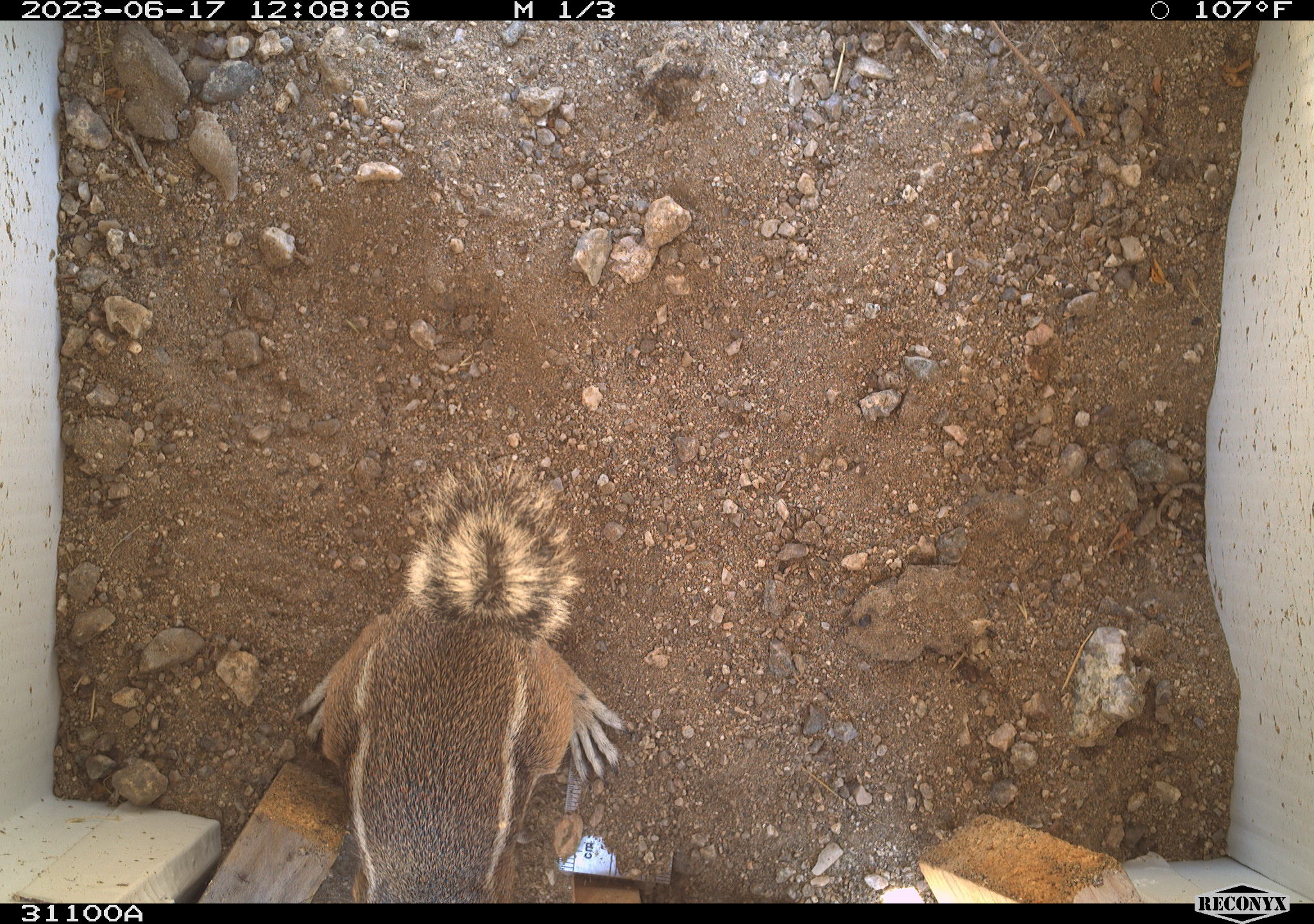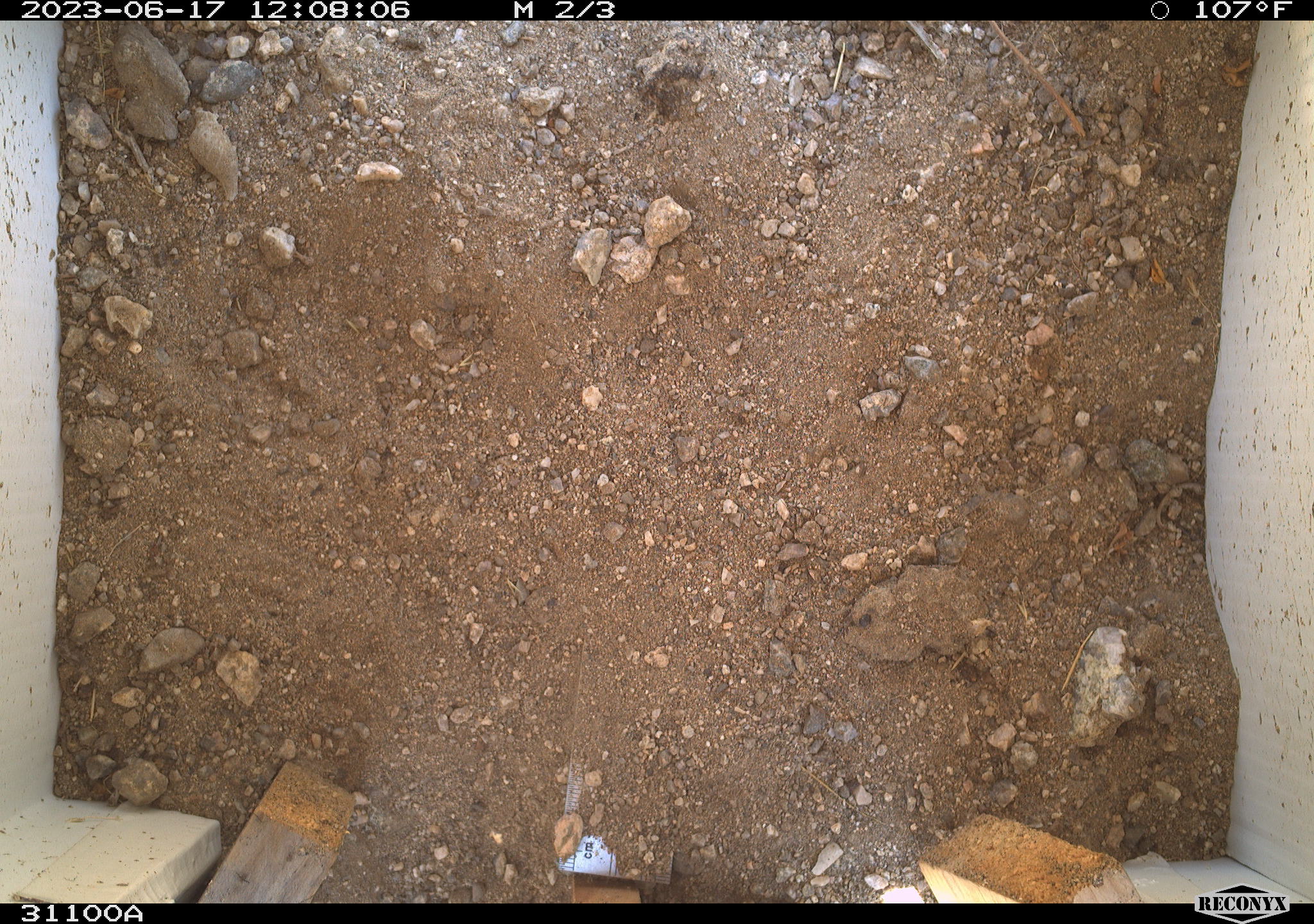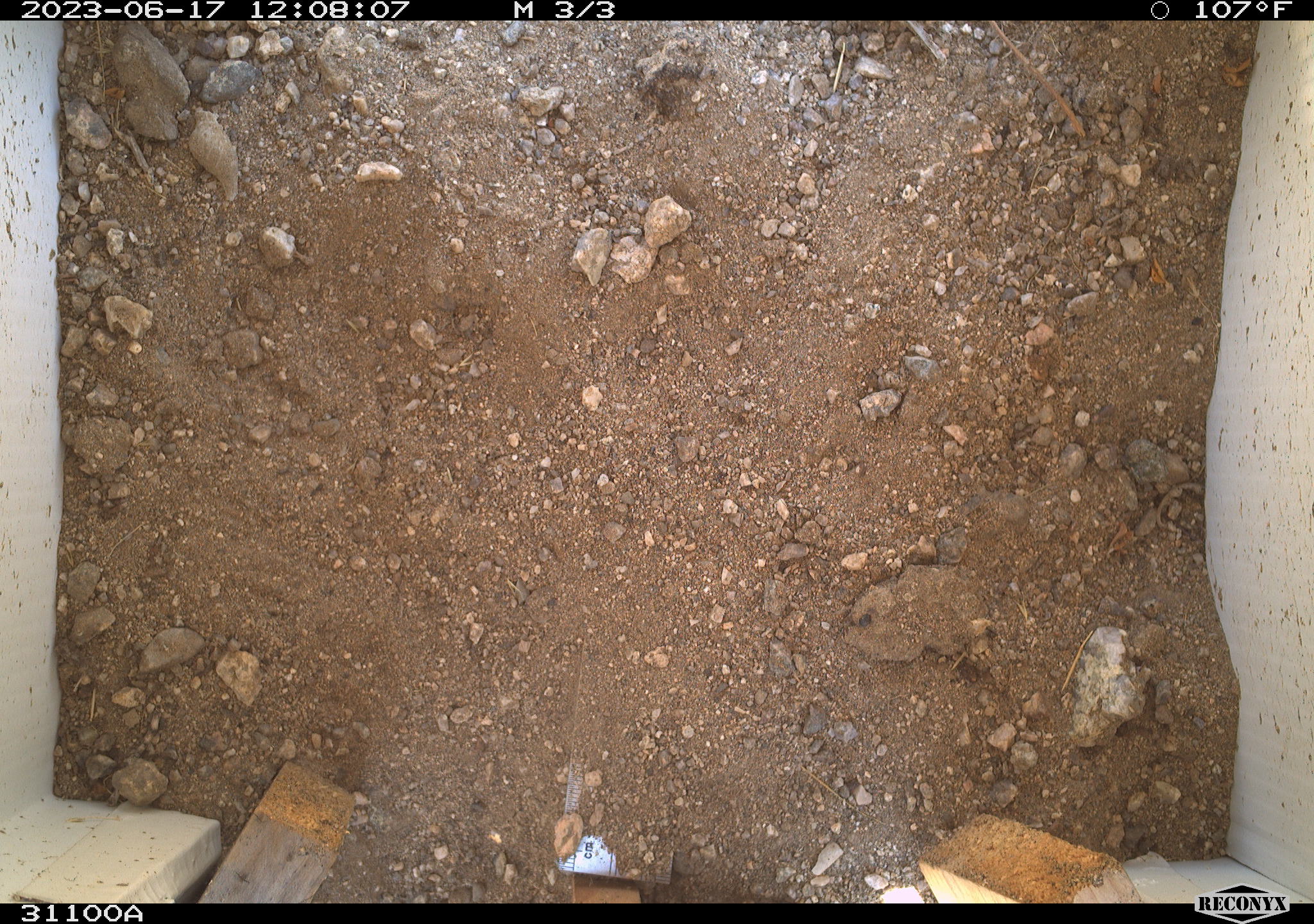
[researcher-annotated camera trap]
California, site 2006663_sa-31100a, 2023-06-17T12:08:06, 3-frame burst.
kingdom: Animalia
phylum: Chordata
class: Mammalia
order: Rodentia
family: Sciuridae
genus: Ammospermophilus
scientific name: Ammospermophilus leucurus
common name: white-tailed antelope squirrel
White-tailed antelope squirrel (Ammospermophilus leucurus).